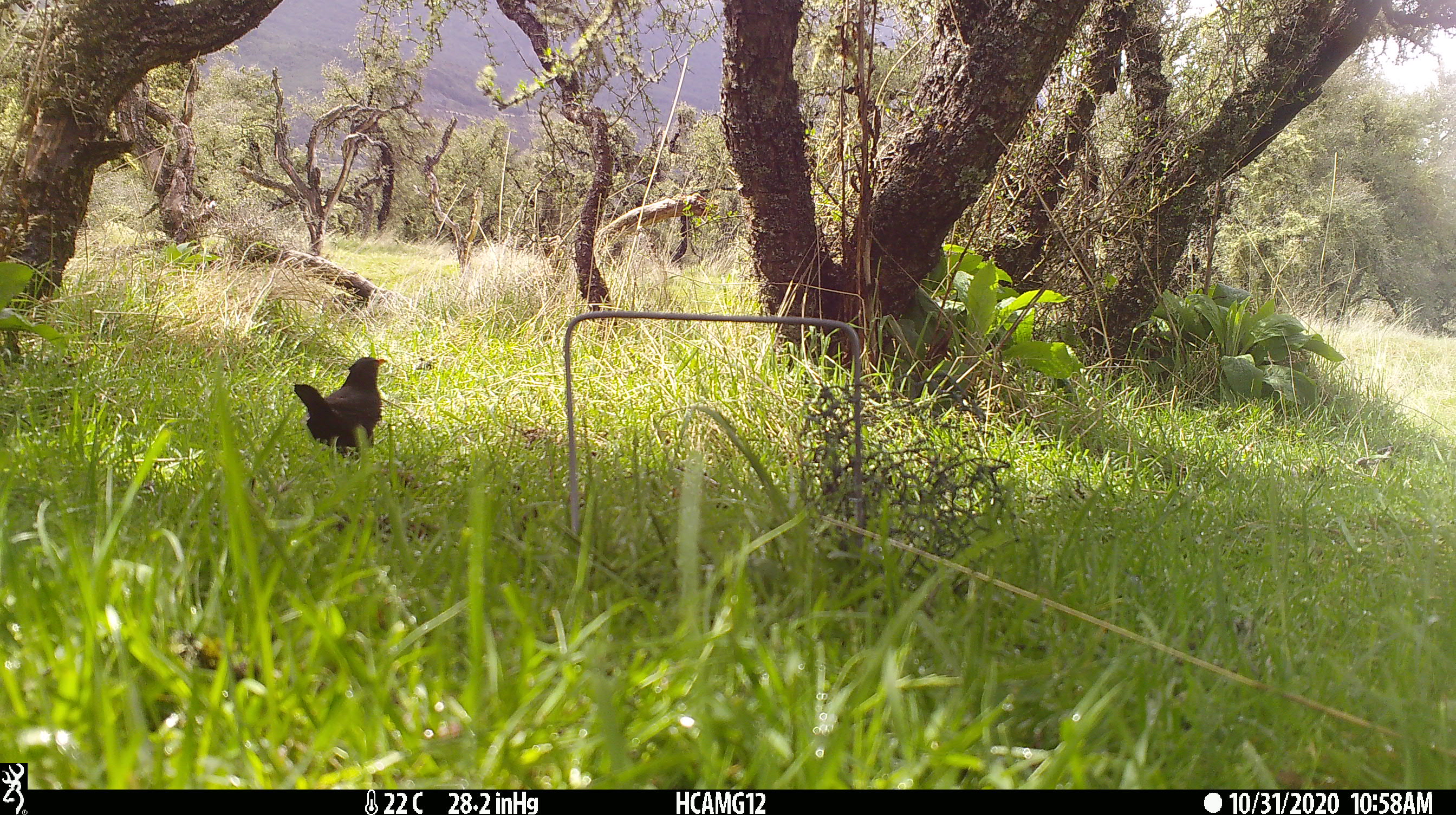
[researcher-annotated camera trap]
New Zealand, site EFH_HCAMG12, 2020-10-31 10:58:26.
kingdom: Animalia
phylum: Chordata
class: Aves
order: Passeriformes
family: Turdidae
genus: Turdus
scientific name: Turdus merula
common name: eurasian blackbird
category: blackbird